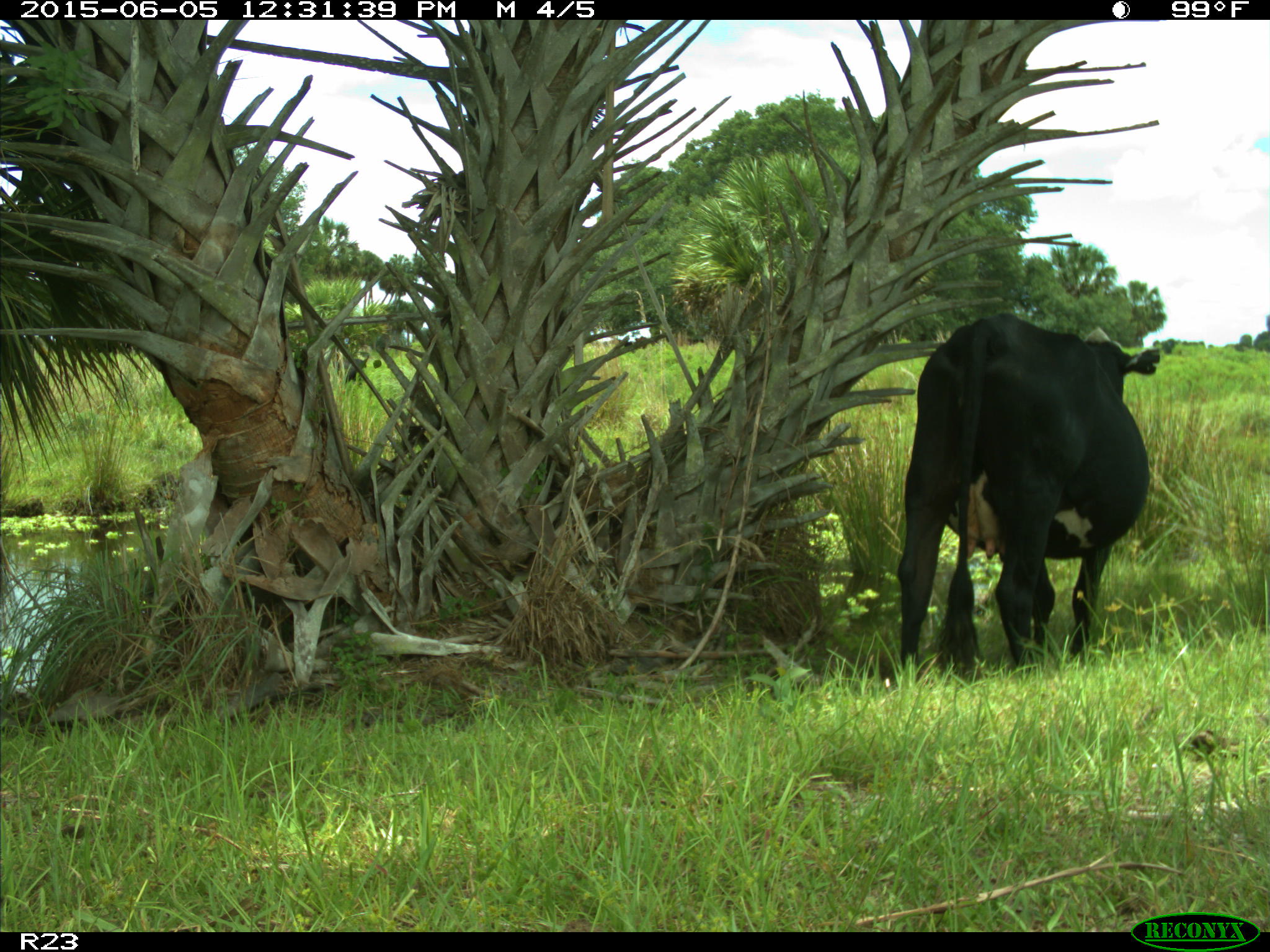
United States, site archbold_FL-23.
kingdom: Animalia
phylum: Chordata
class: Mammalia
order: Artiodactyla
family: Bovidae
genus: Bos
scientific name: Bos taurus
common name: domestic cow